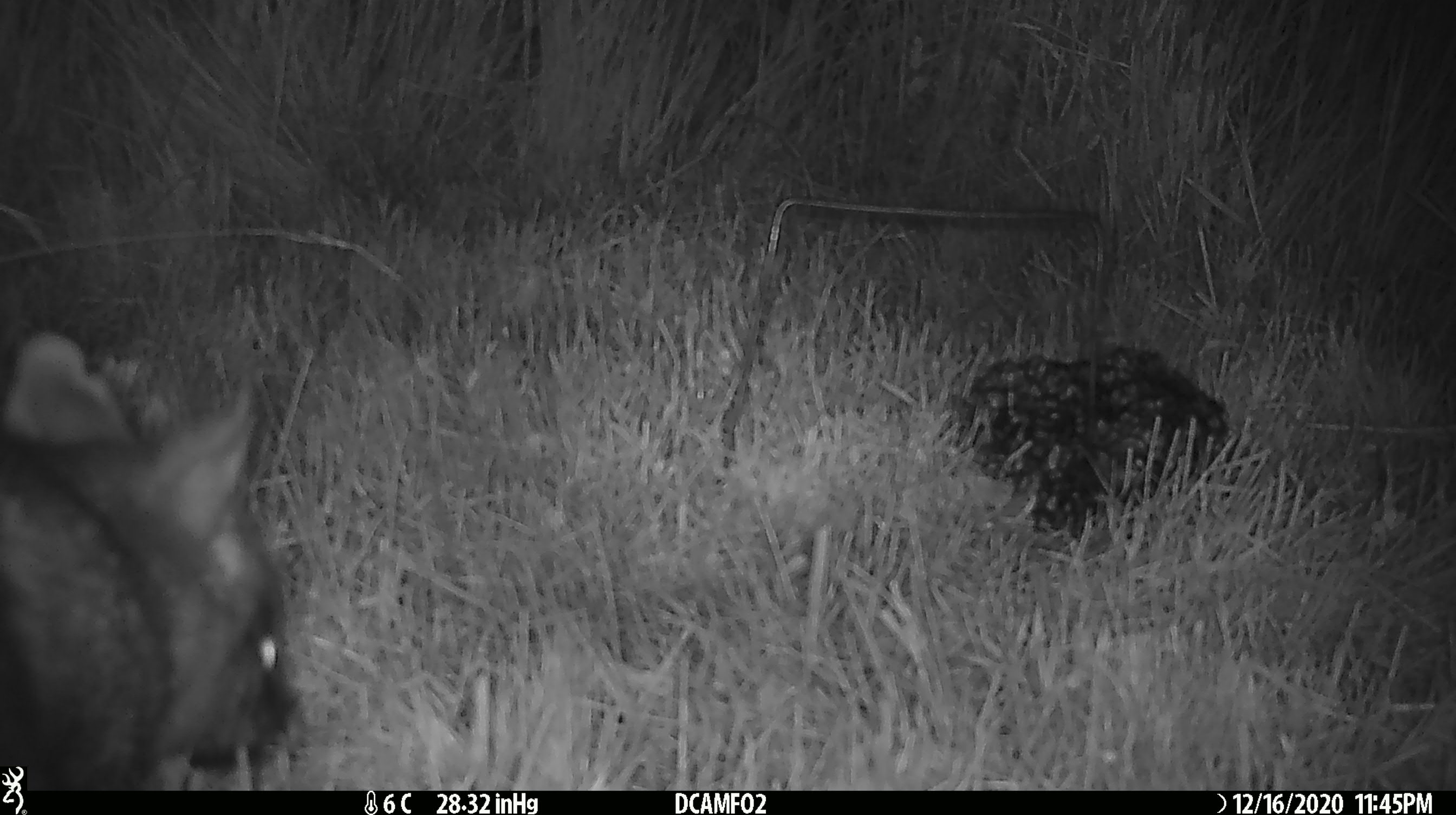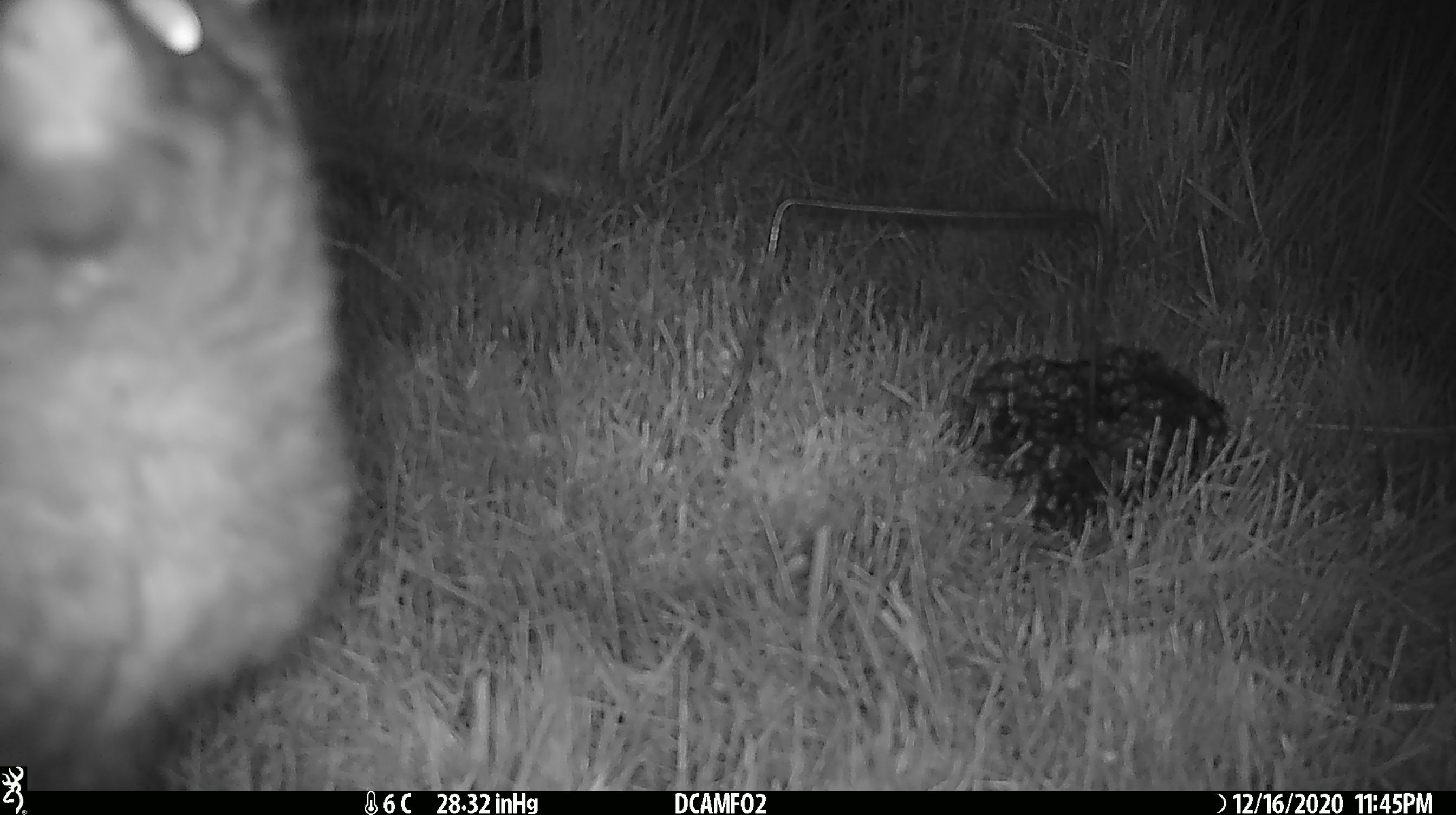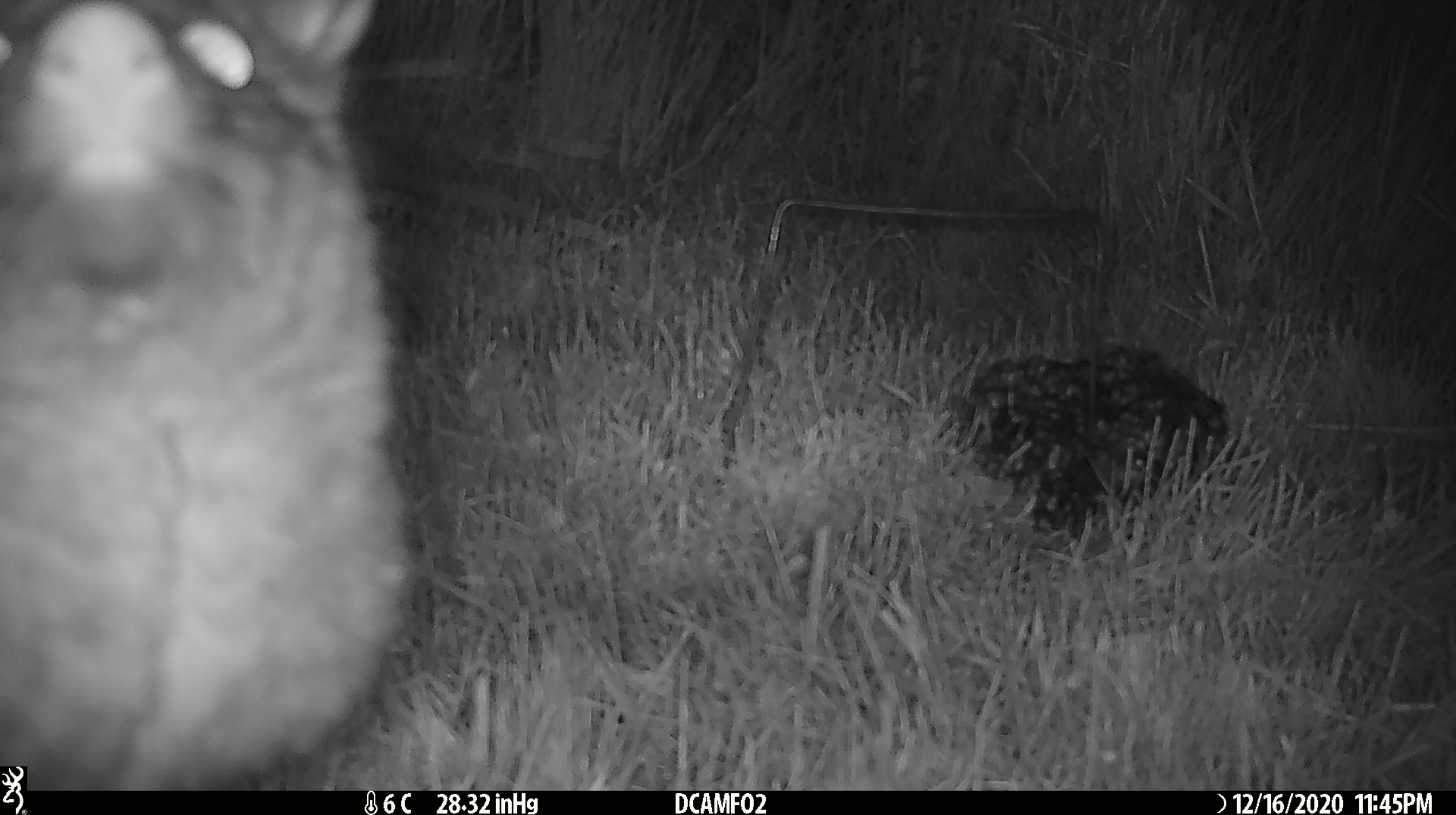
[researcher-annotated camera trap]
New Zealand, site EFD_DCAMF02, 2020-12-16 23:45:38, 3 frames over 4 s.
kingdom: Animalia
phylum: Chordata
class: Mammalia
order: Diprotodontia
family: Phalangeridae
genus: Trichosurus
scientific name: Trichosurus vulpecula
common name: common brushtail possum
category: possum